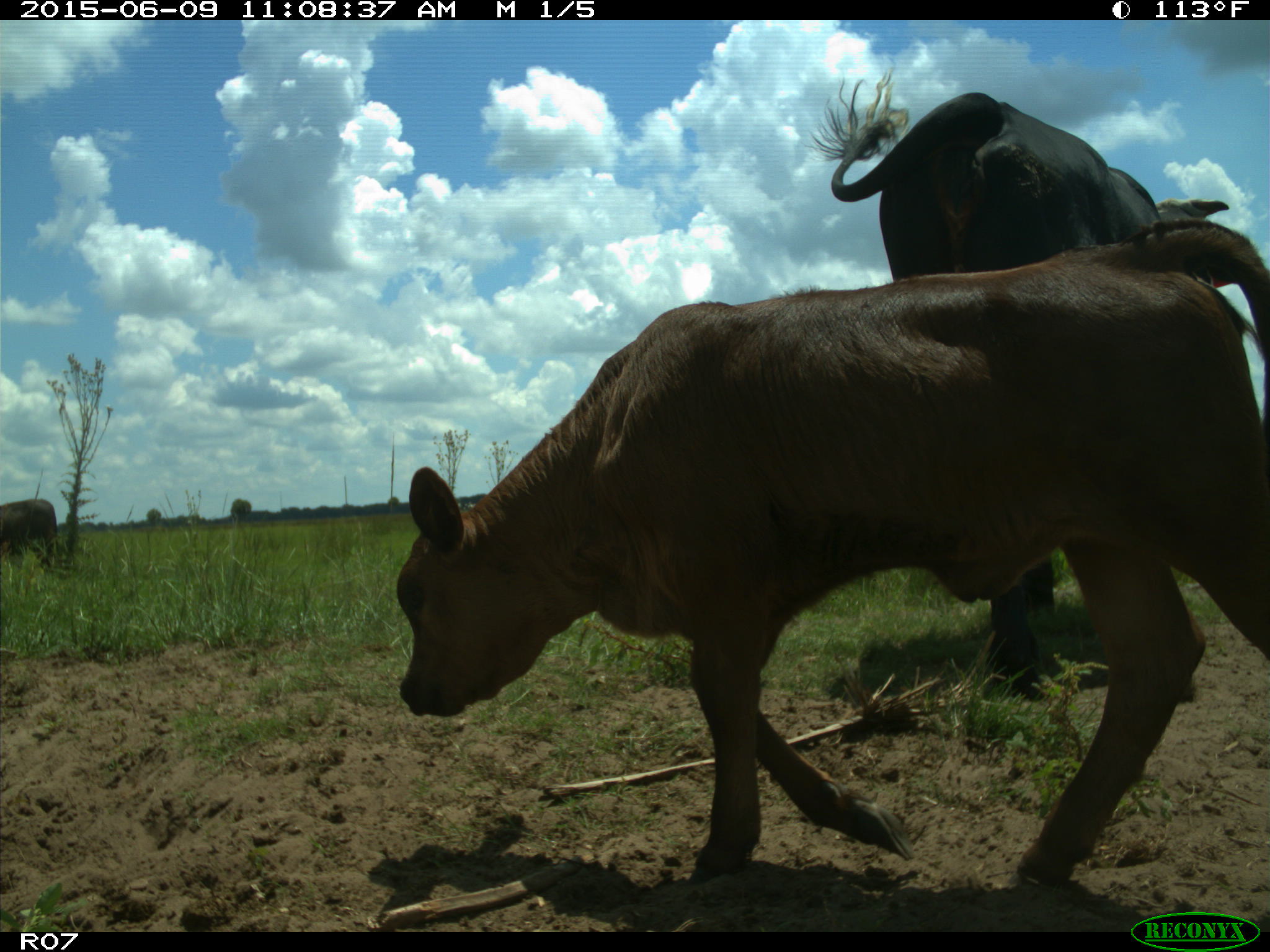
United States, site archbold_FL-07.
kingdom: Animalia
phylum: Chordata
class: Mammalia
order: Artiodactyla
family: Bovidae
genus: Bos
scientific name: Bos taurus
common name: domestic cow